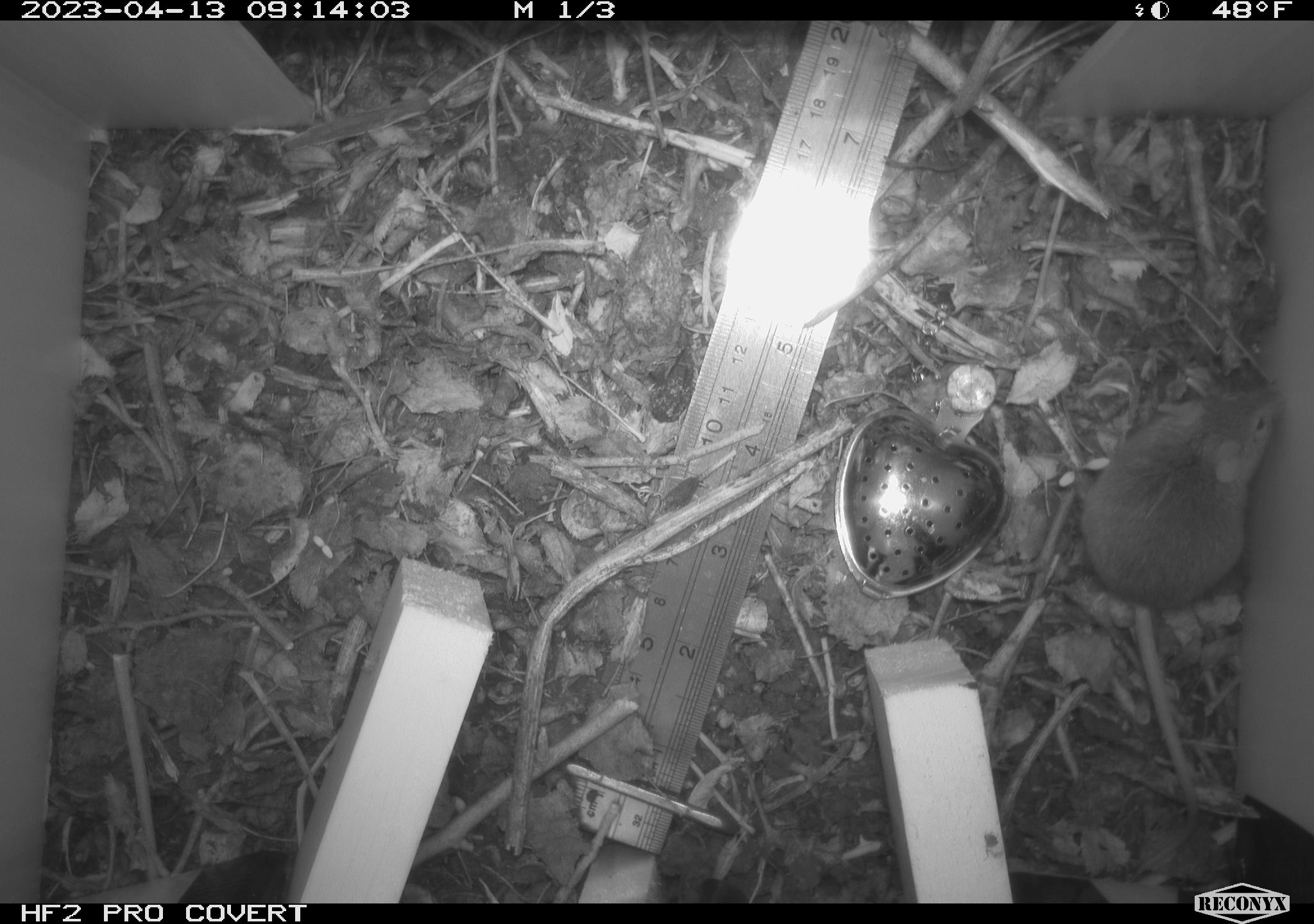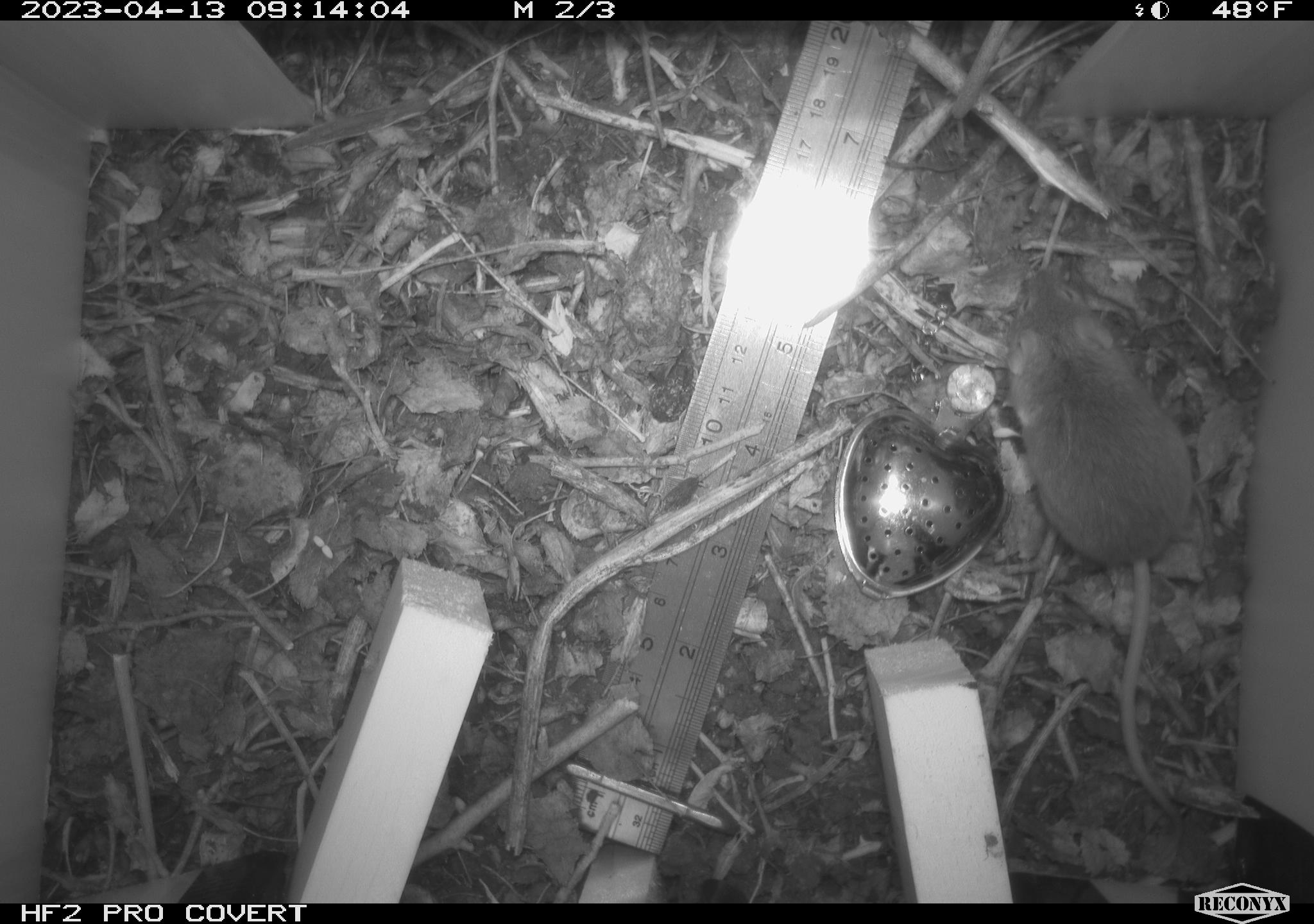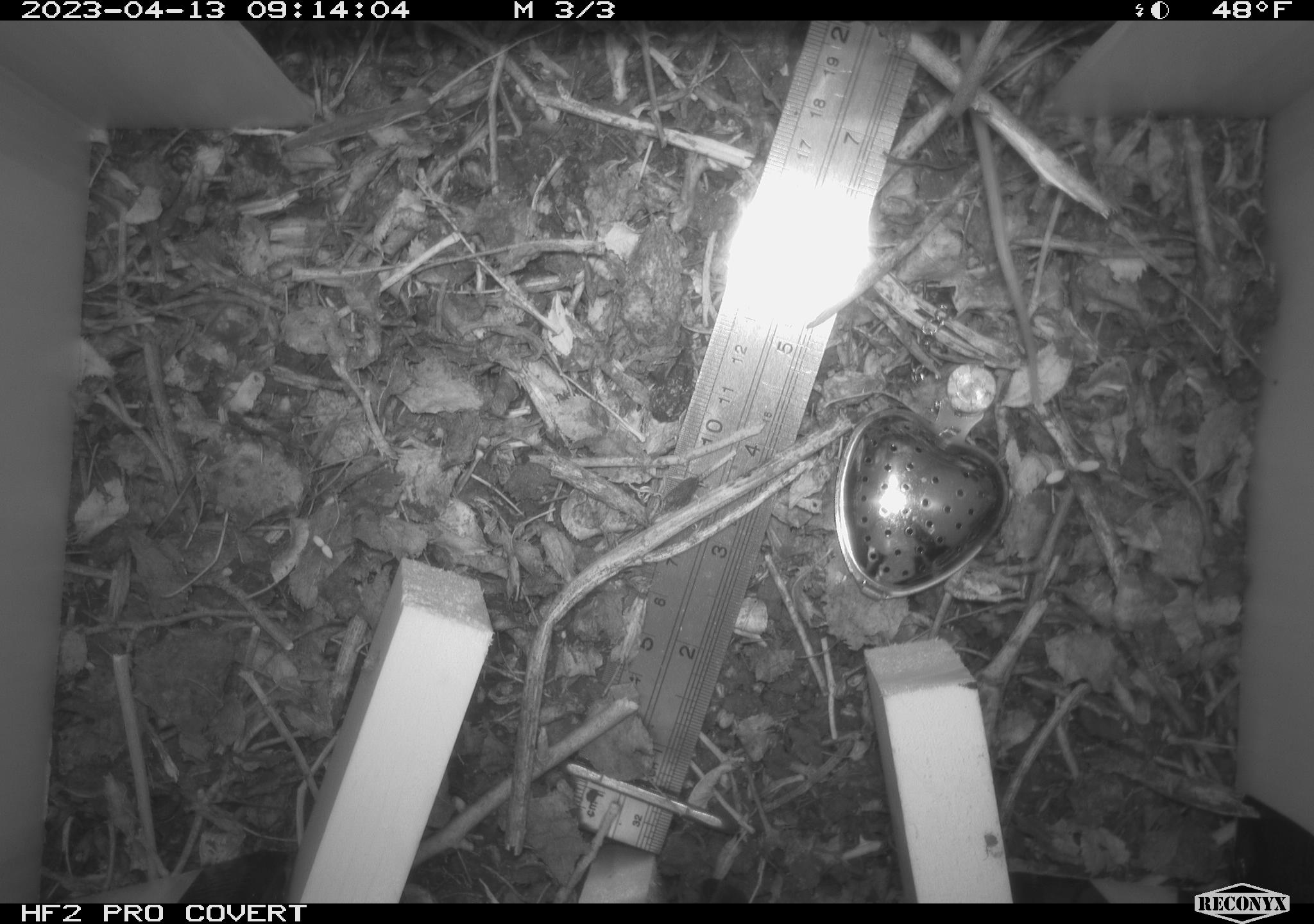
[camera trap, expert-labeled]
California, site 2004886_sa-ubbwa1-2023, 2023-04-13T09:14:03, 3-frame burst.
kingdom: Animalia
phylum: Chordata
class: Mammalia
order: Rodentia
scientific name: Rodentia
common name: mouse species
Mouse species (Rodentia).